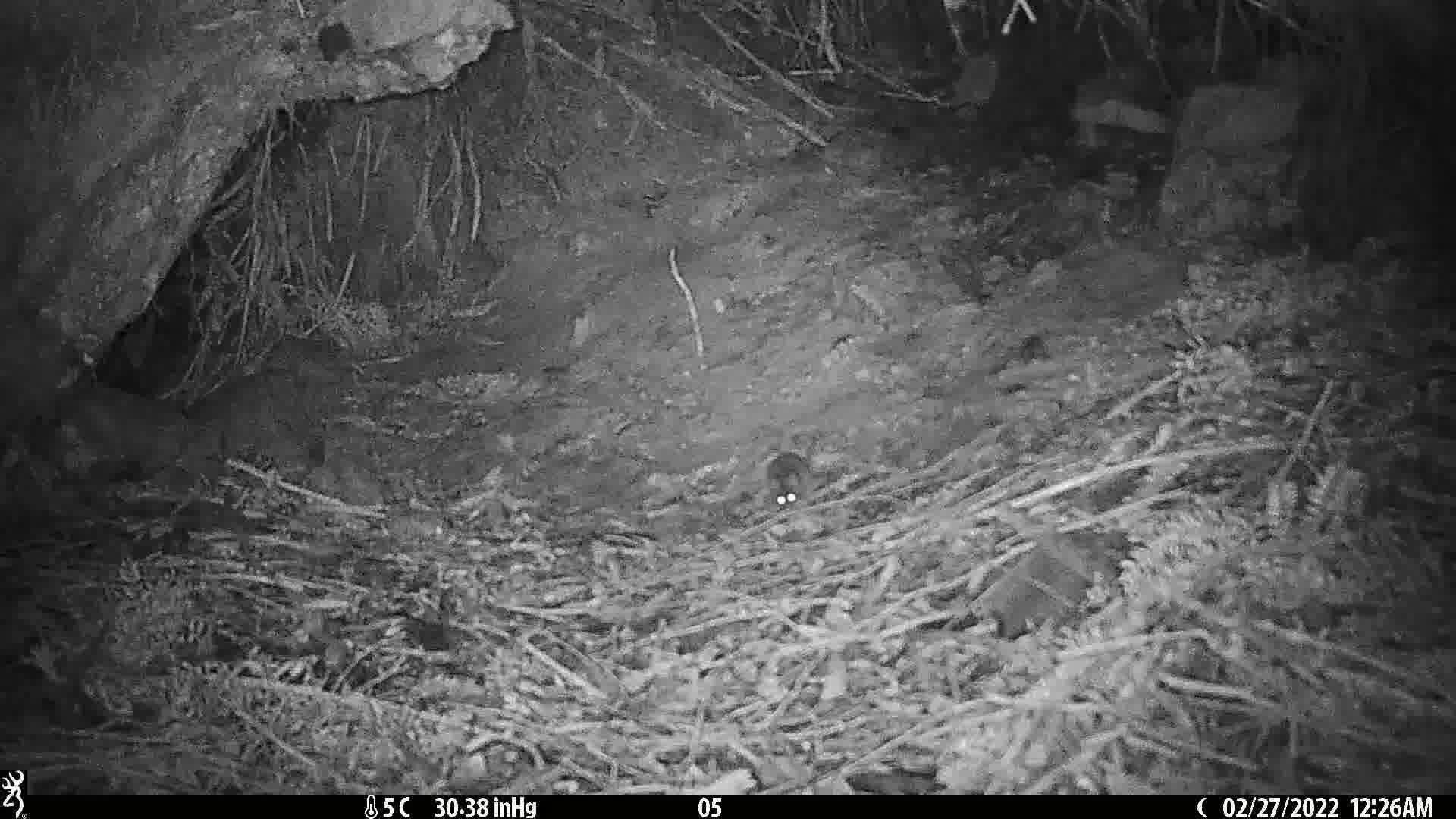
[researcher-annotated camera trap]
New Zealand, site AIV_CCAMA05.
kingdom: Animalia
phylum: Chordata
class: Mammalia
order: Rodentia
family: Muridae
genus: Mus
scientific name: Mus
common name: mouse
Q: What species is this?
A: Mouse (Mus).